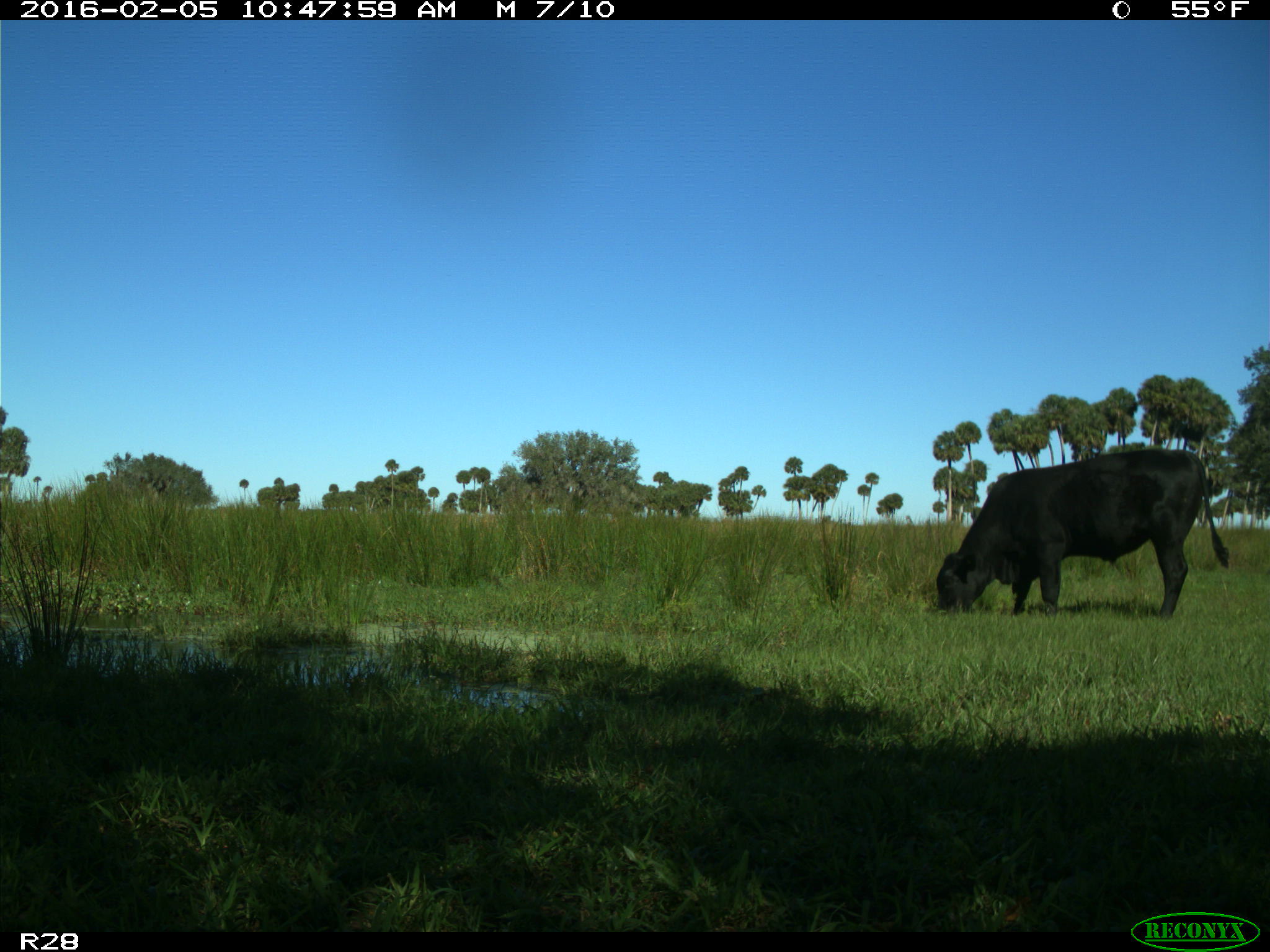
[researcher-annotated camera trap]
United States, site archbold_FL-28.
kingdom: Animalia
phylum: Chordata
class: Mammalia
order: Artiodactyla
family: Bovidae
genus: Bos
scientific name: Bos taurus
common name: domestic cow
Bos taurus (domestic cow).